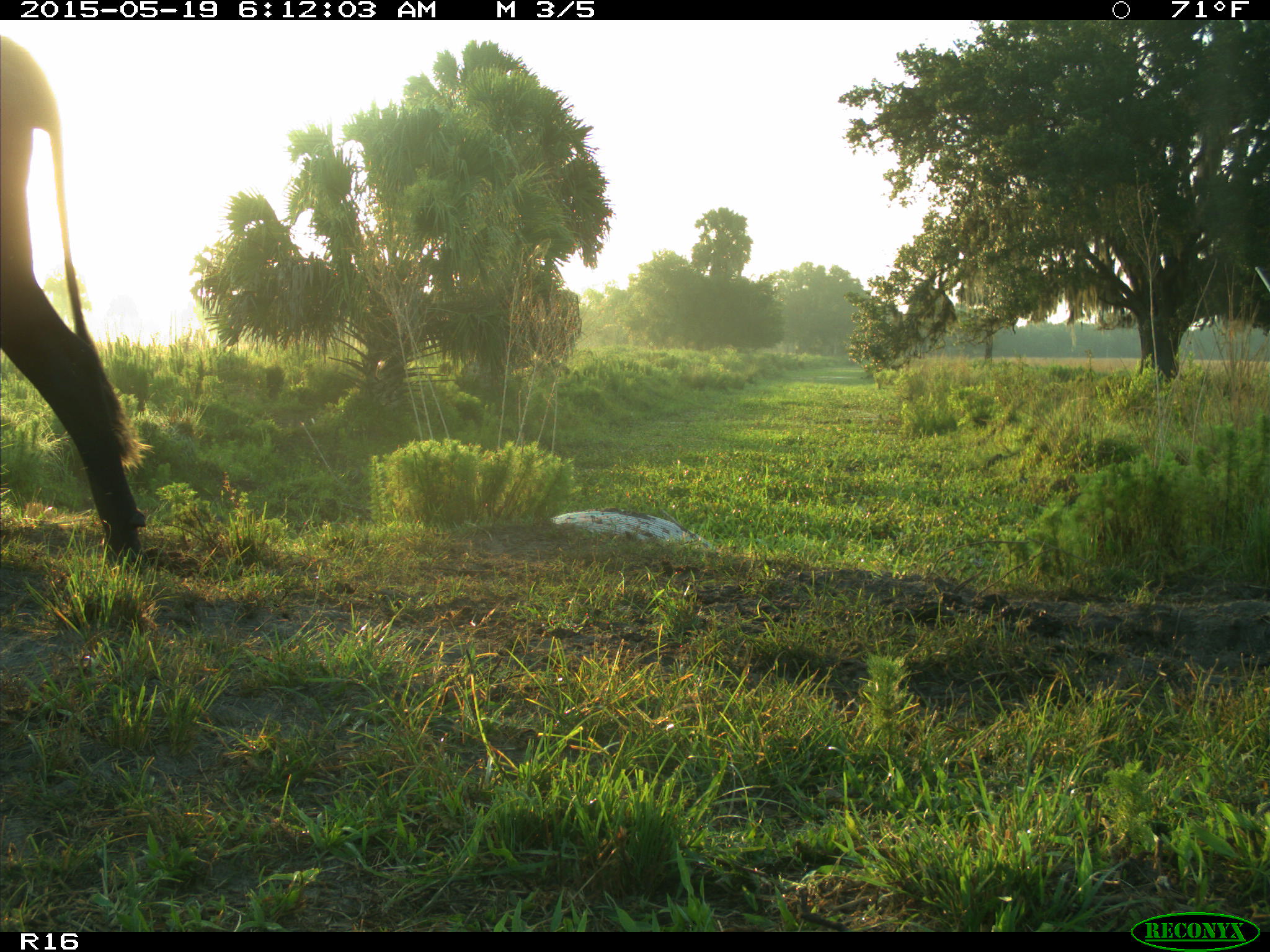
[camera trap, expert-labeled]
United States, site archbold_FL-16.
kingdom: Animalia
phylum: Chordata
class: Mammalia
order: Artiodactyla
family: Bovidae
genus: Bos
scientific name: Bos taurus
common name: domestic cow